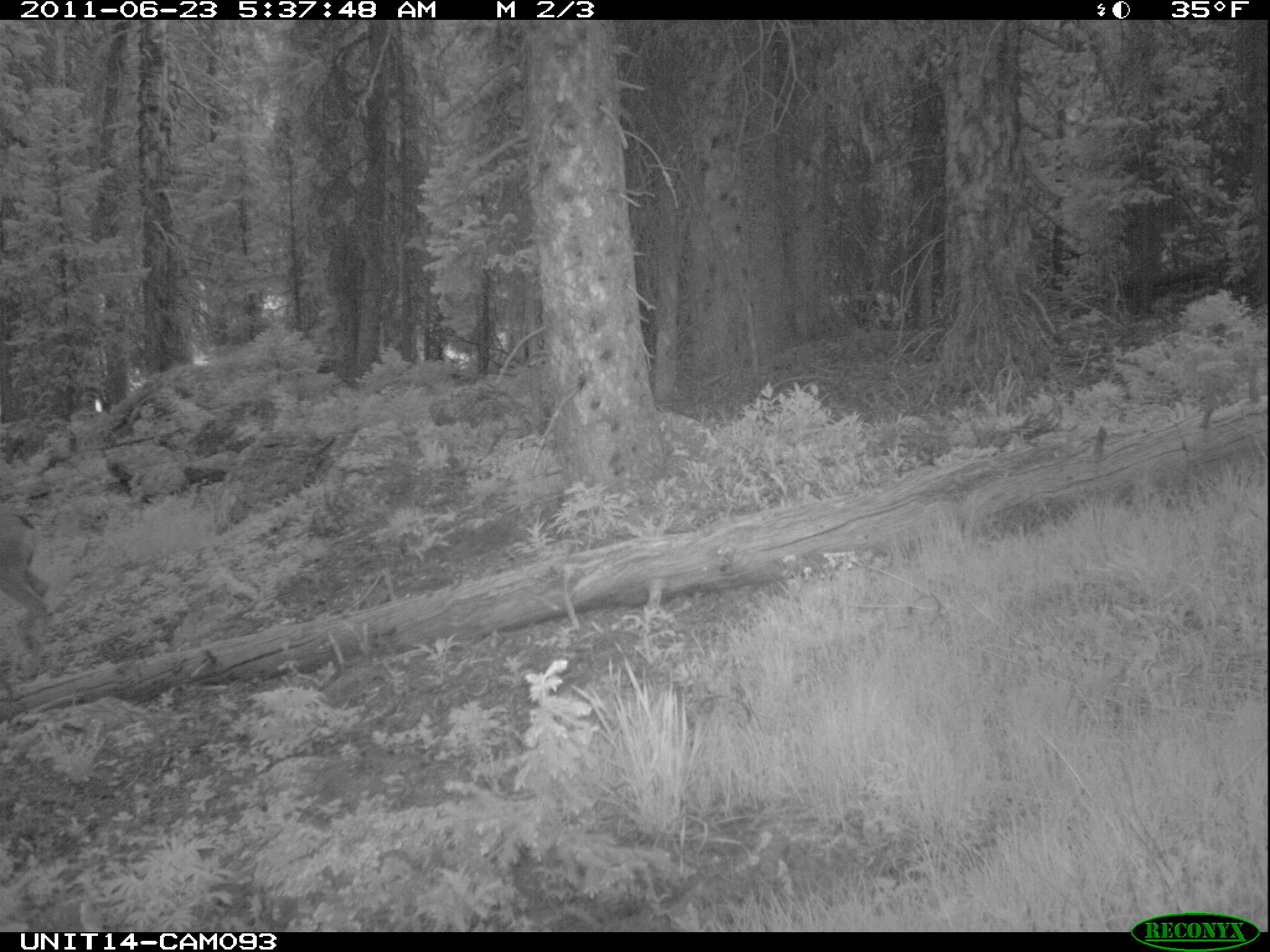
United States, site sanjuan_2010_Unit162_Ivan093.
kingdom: Animalia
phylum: Chordata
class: Mammalia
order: Artiodactyla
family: Cervidae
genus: Odocoileus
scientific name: Odocoileus hemionus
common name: mule deer